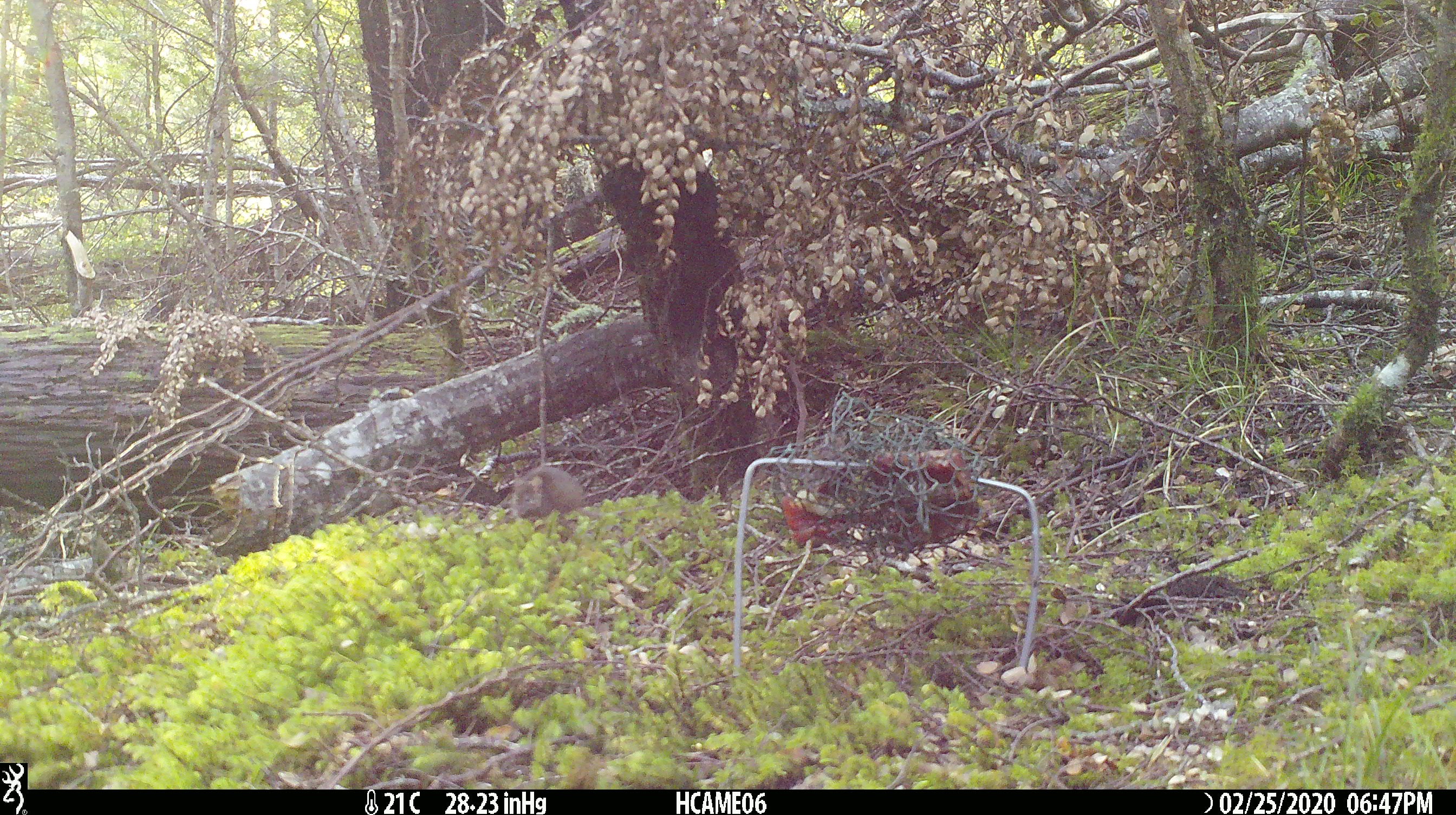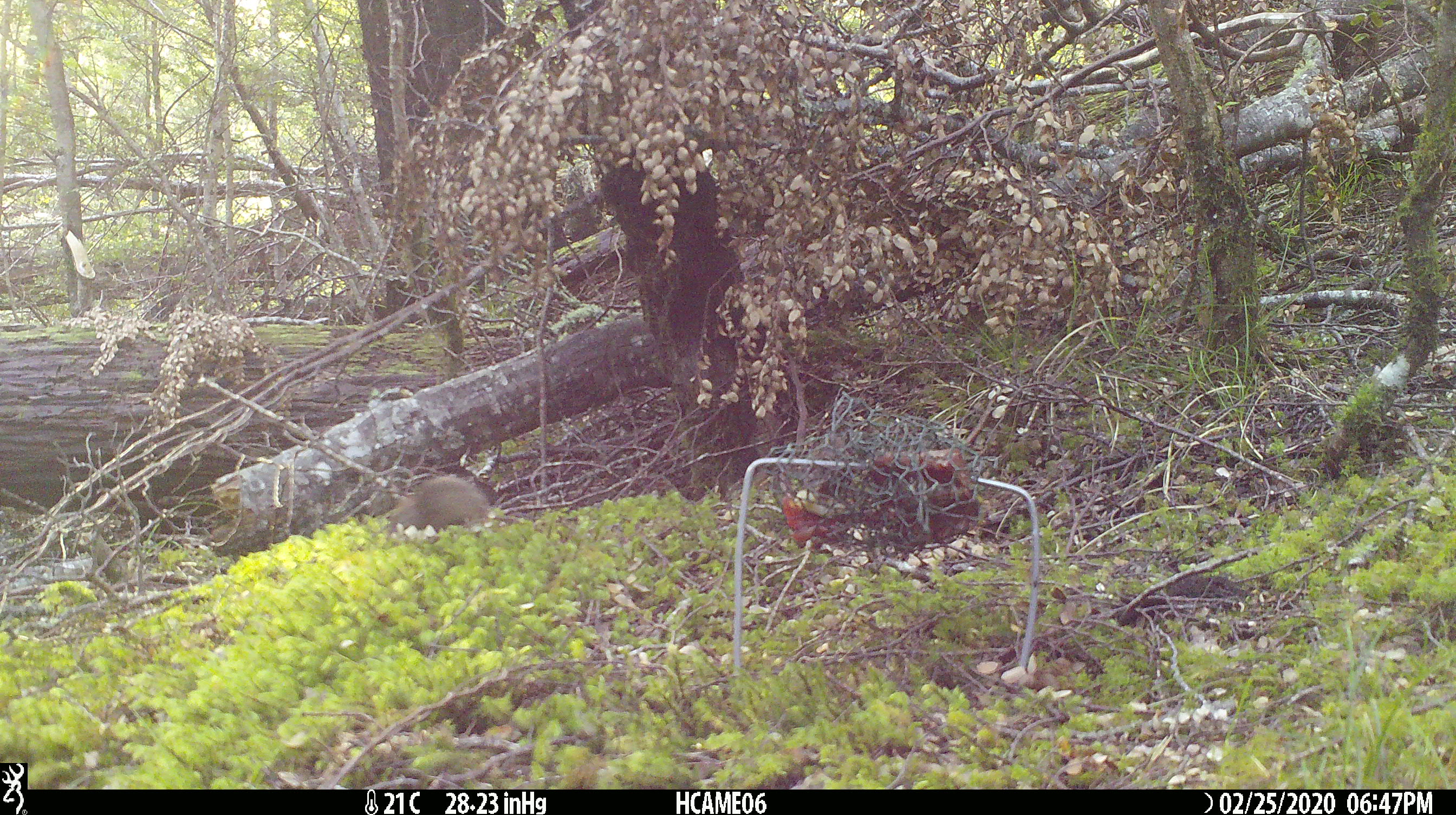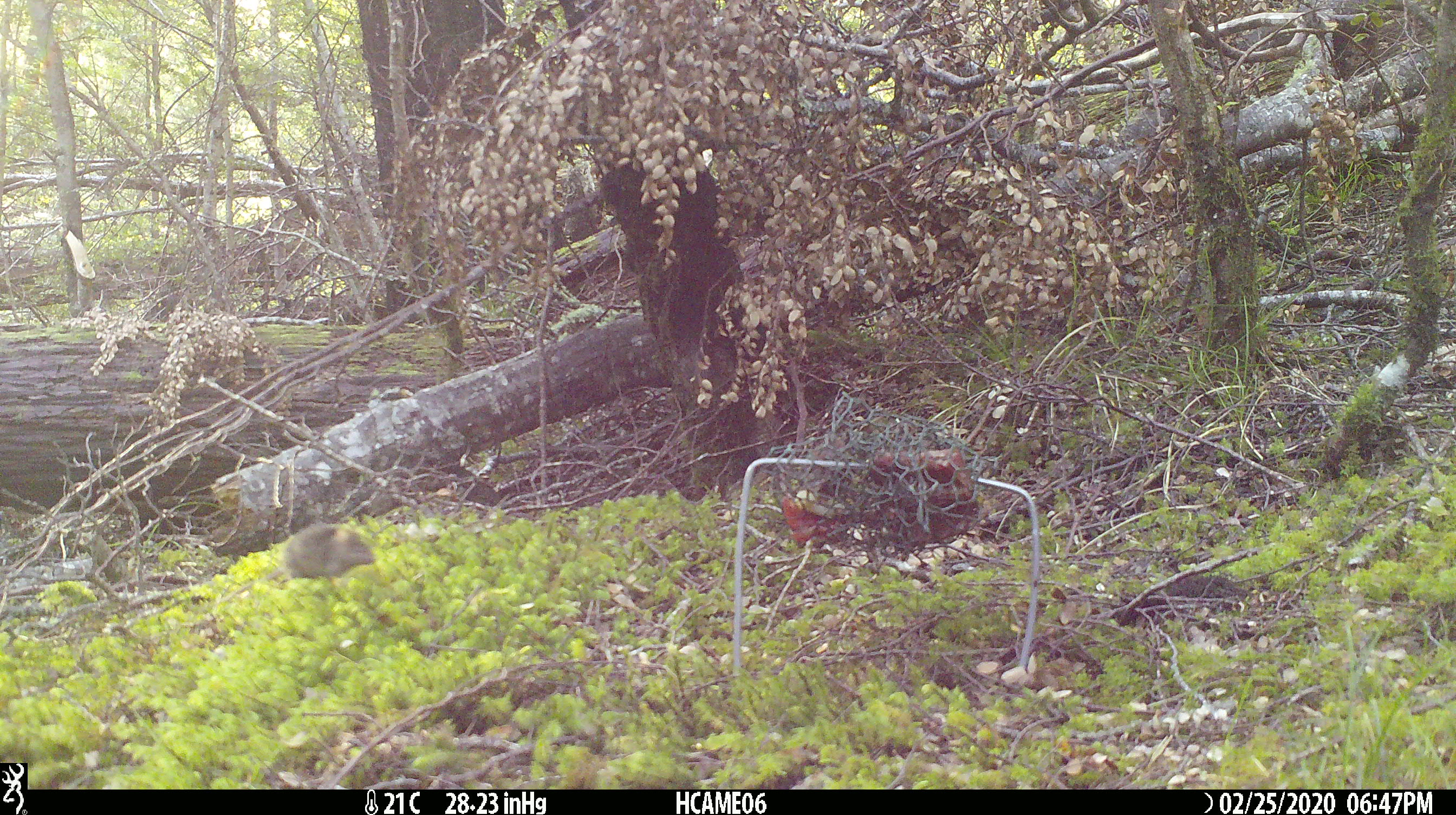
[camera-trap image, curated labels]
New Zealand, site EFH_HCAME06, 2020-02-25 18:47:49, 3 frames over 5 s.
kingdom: Animalia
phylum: Chordata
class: Mammalia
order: Rodentia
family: Muridae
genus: Mus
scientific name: Mus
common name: mouse